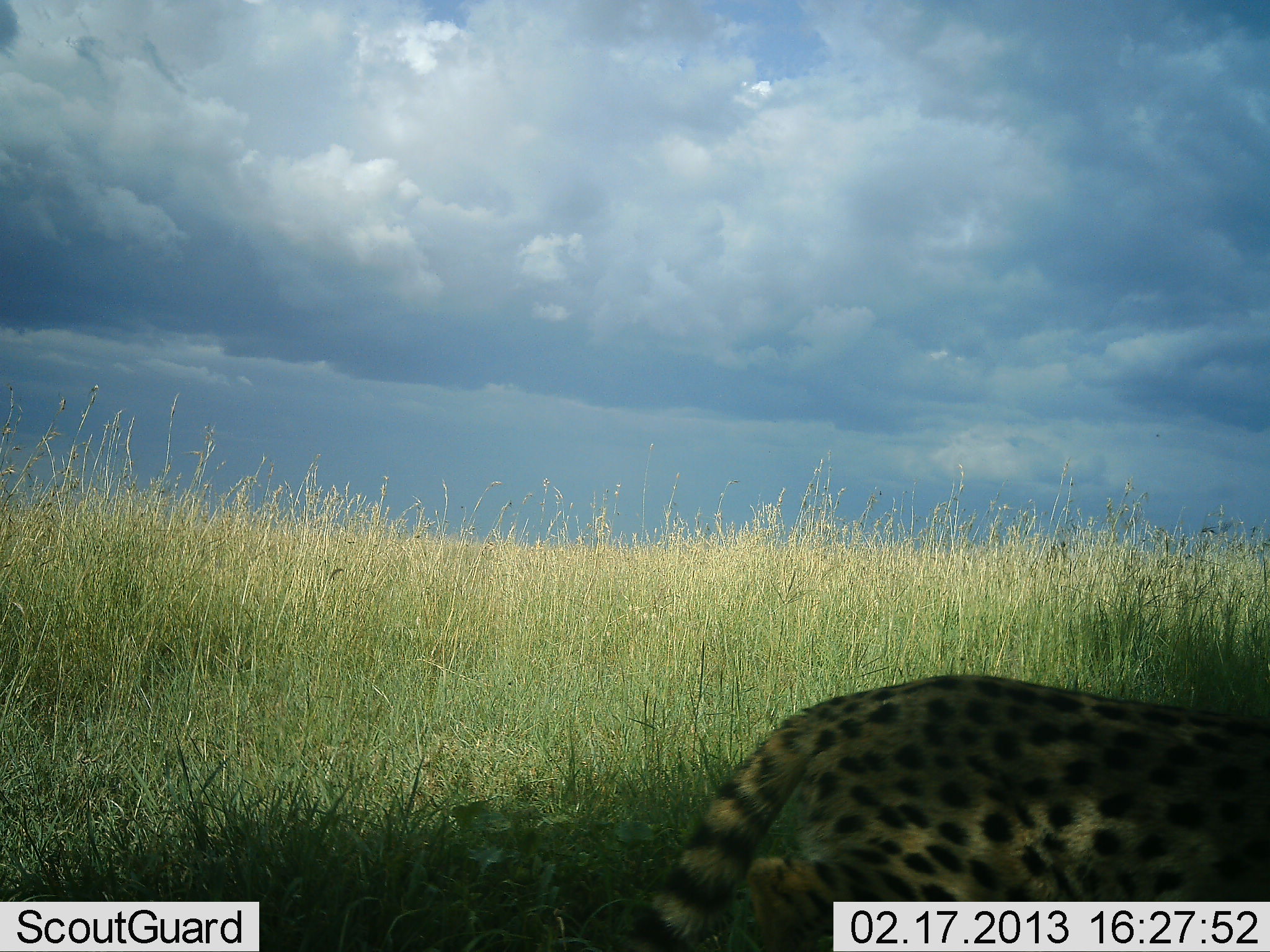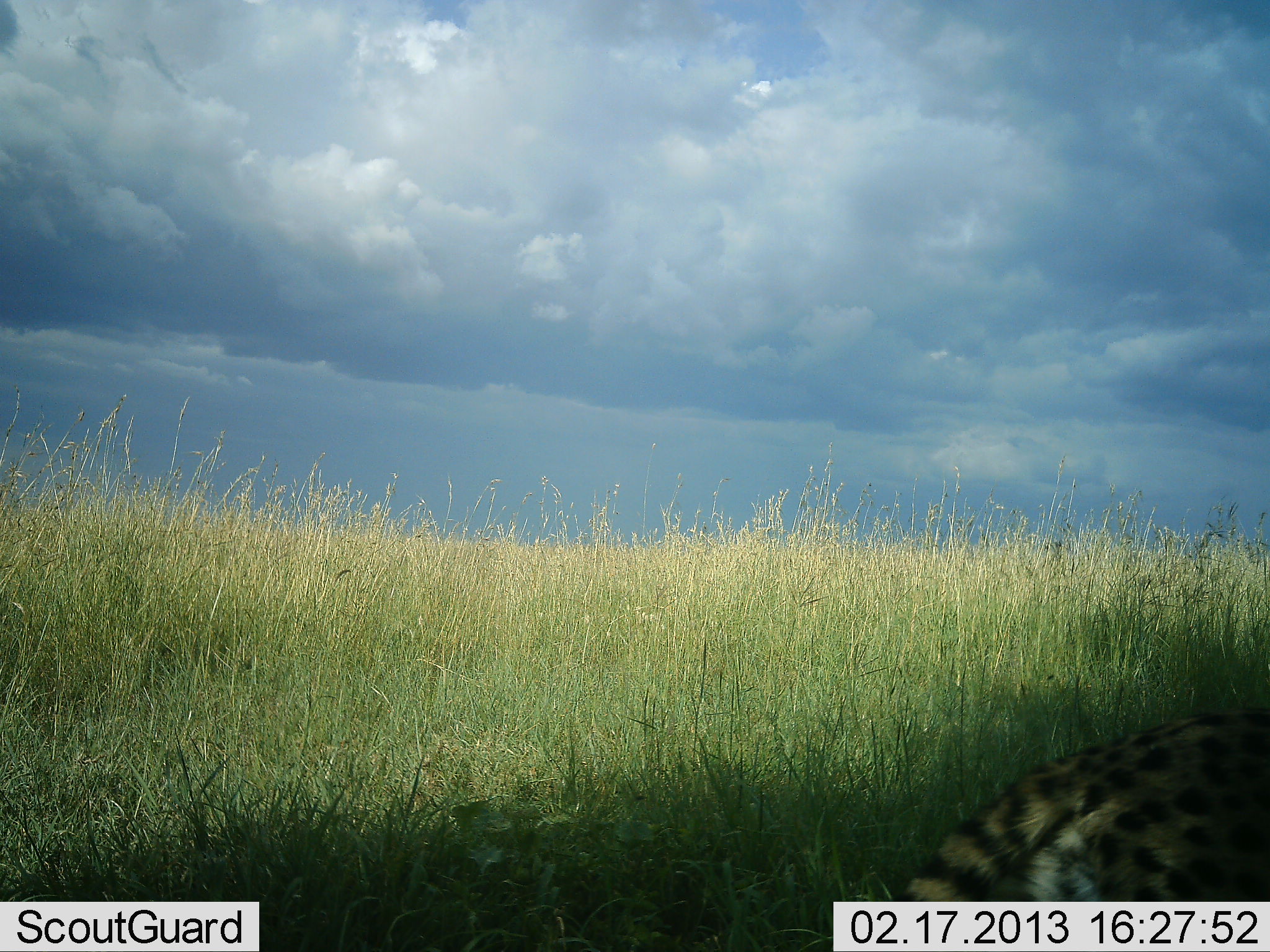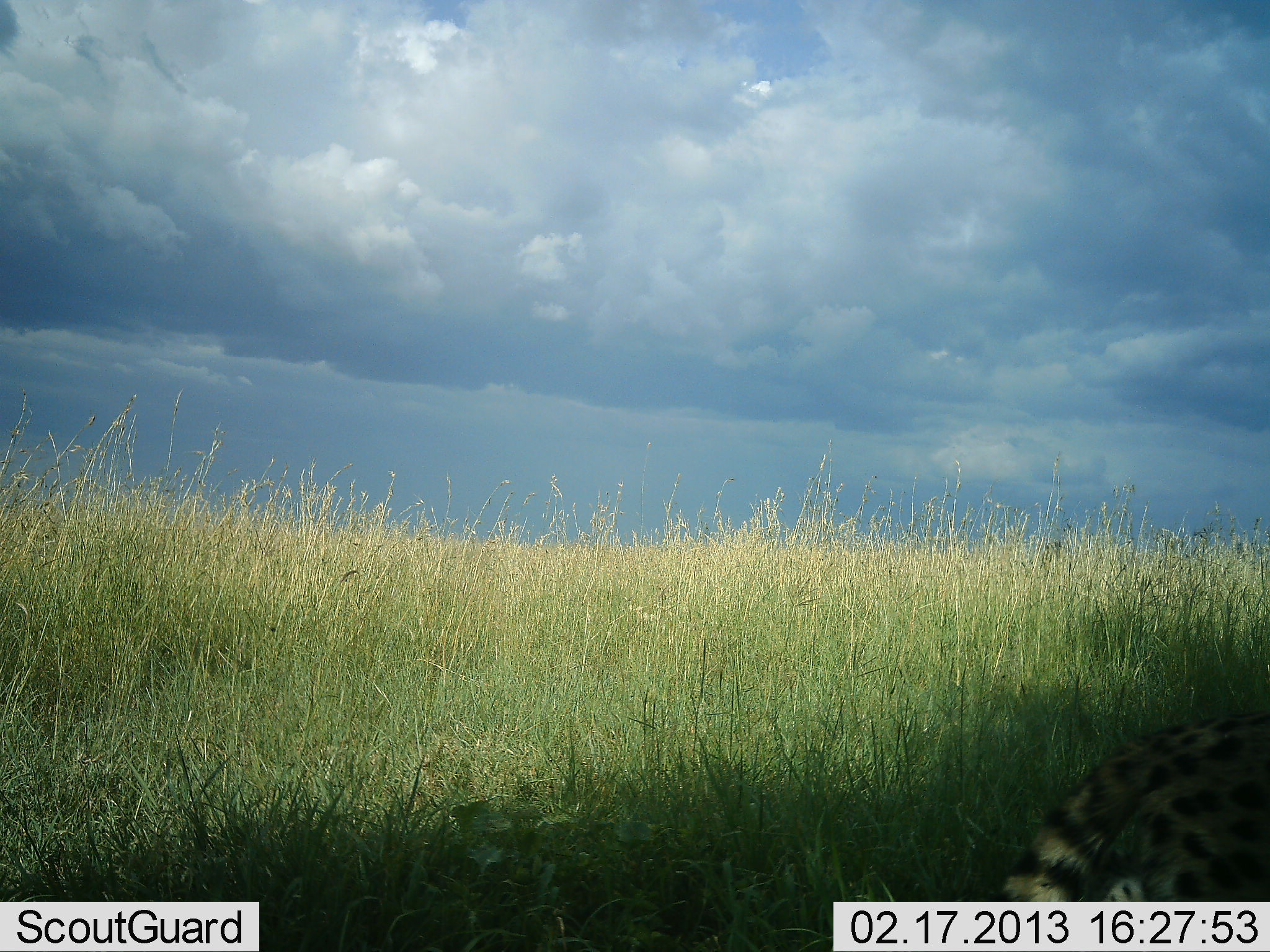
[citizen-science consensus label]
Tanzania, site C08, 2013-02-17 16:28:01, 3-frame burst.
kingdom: Animalia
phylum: Chordata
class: Mammalia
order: Carnivora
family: Felidae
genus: Acinonyx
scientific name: Acinonyx jubatus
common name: cheetah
Cheetah (Acinonyx jubatus), count 1. Behavior (volunteer vote fractions): standing 7%, resting 10%, moving 86%, interacting 0%. Young present (vote fraction): 0%. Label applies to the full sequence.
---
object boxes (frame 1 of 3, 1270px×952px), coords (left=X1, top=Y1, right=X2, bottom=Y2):
animal: (left=628, top=673, right=1270, bottom=952)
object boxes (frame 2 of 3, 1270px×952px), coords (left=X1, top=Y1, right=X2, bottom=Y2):
animal: (left=891, top=708, right=1270, bottom=901)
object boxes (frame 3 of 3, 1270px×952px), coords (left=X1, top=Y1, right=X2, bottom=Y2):
animal: (left=986, top=709, right=1270, bottom=901)